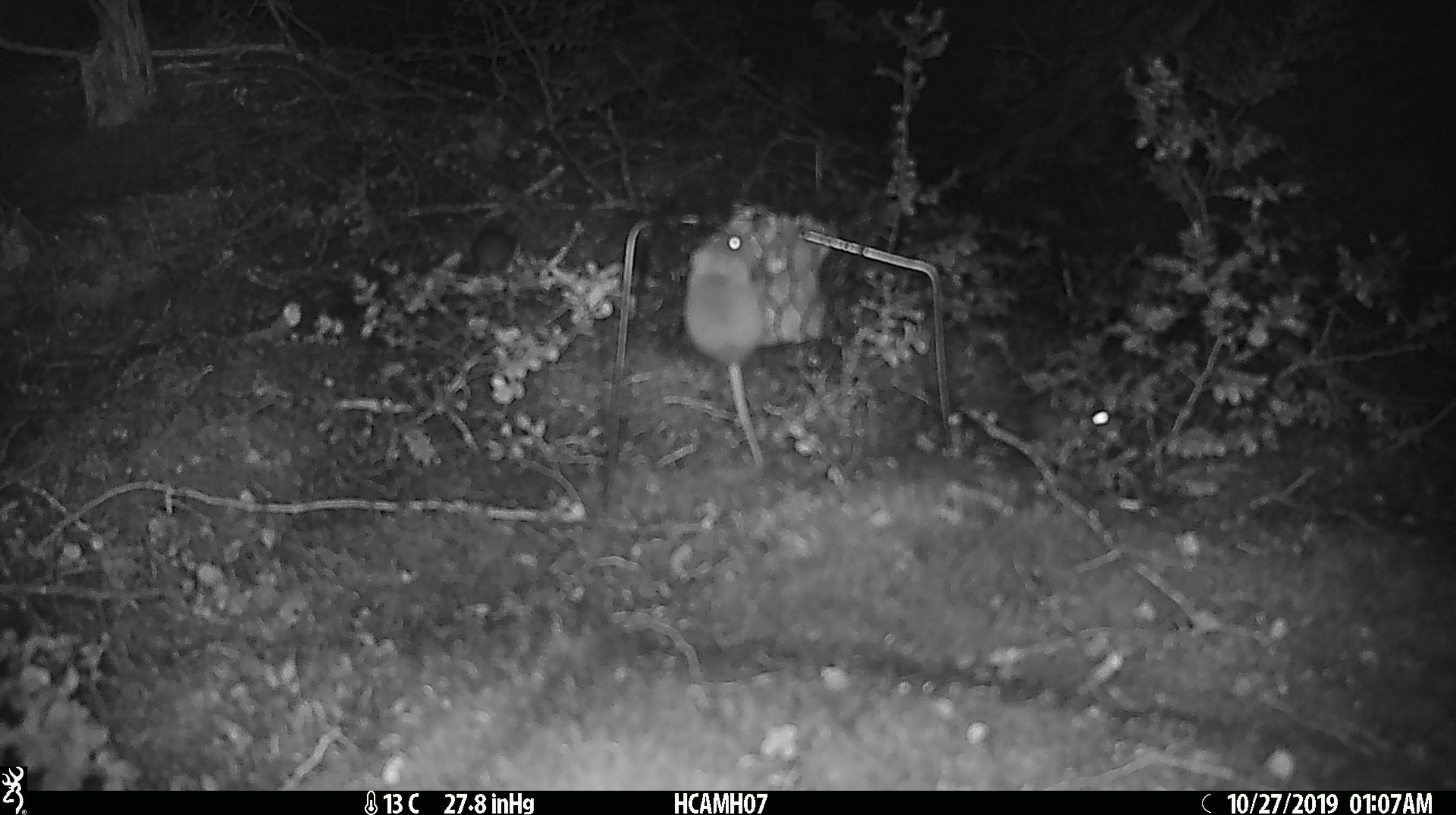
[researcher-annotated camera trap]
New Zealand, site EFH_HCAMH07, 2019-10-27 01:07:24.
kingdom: Animalia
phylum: Chordata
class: Mammalia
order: Rodentia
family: Muridae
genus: Mus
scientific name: Mus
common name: mouse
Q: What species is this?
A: Mouse (Mus).